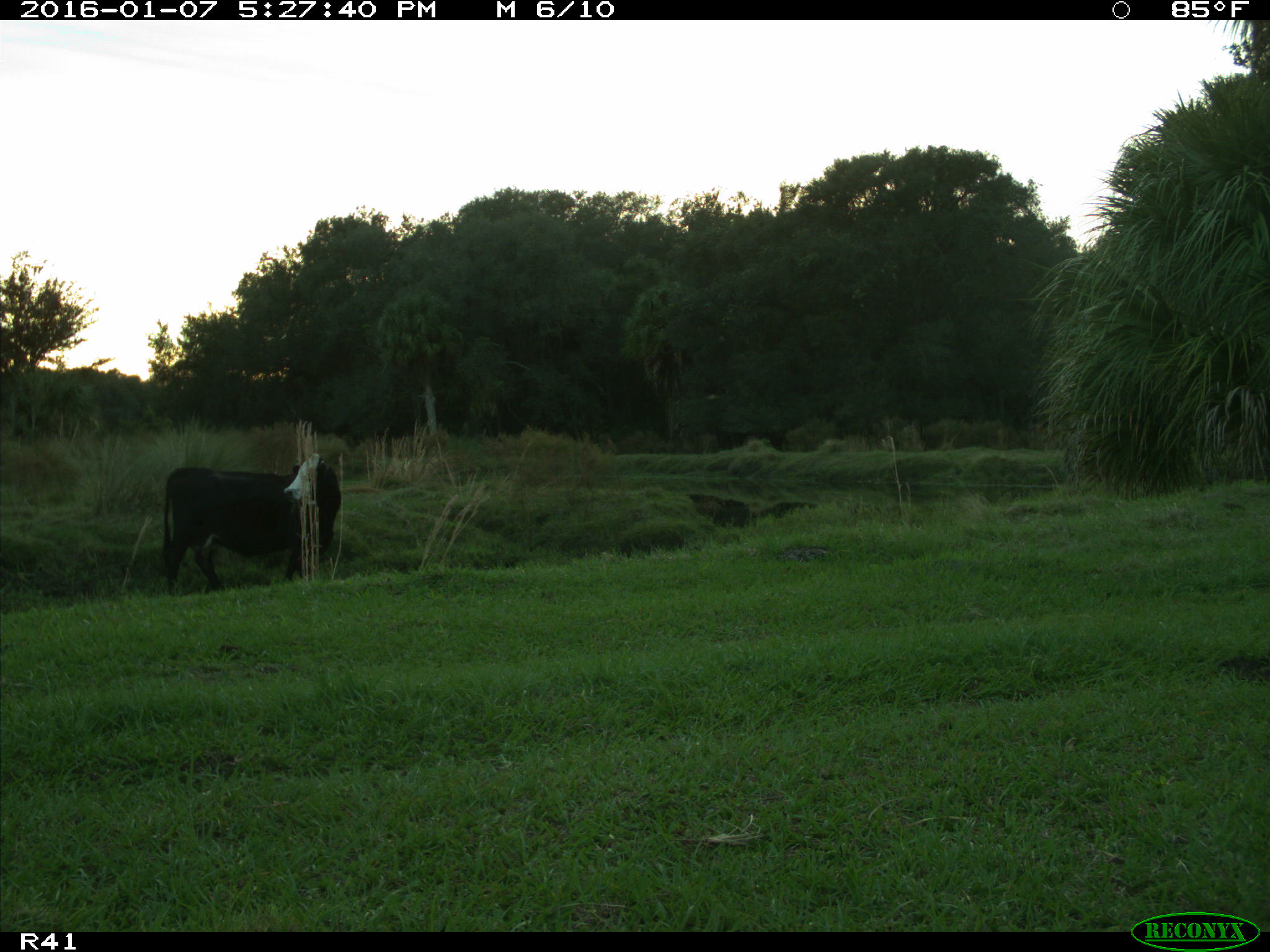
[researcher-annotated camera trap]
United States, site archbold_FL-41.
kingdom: Animalia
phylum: Chordata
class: Mammalia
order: Artiodactyla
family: Bovidae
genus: Bos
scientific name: Bos taurus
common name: domestic cow